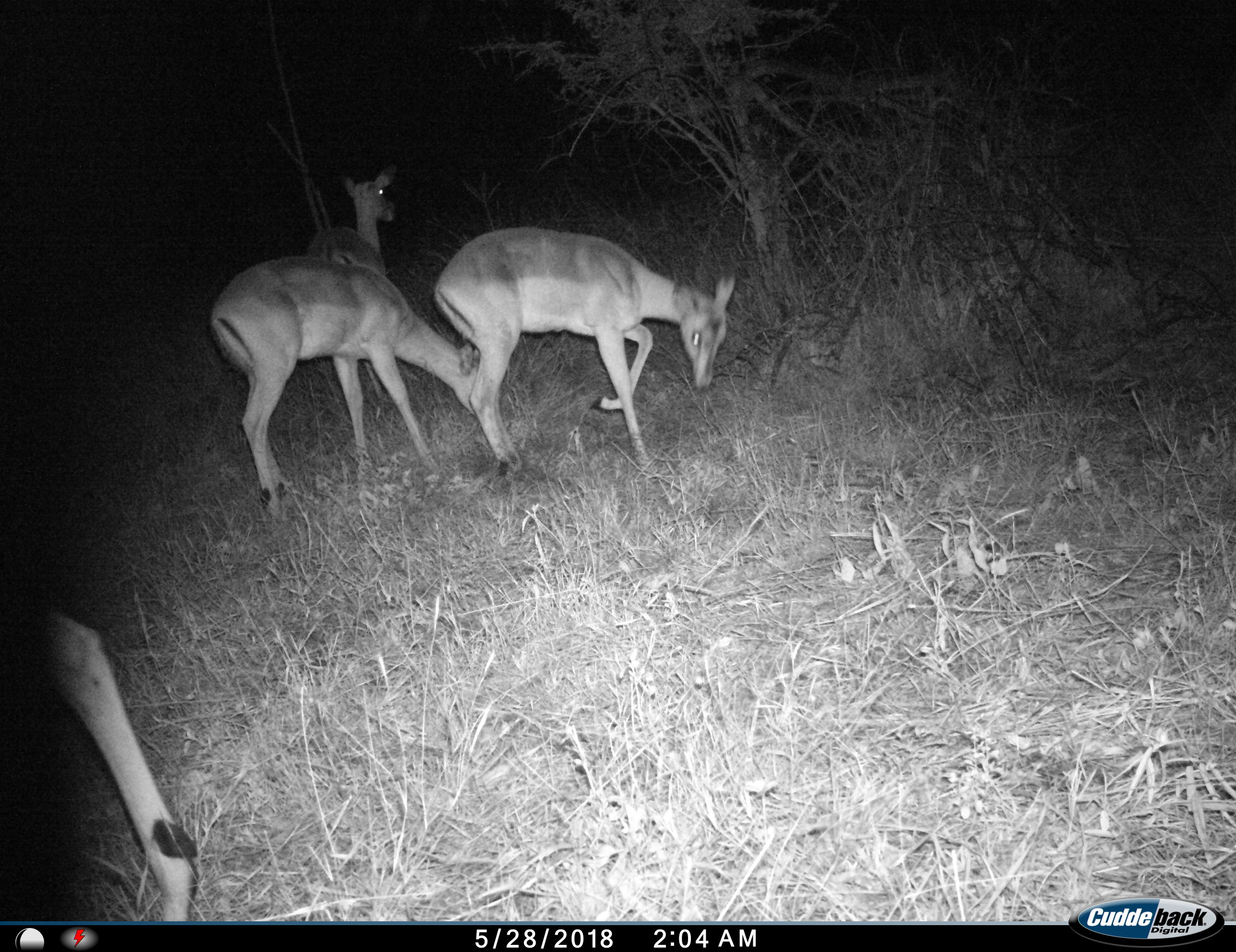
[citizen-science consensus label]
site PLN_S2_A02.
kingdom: Animalia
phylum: Chordata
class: Mammalia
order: Artiodactyla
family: Bovidae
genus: Aepyceros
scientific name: Aepyceros melampus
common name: impala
Impala (Aepyceros melampus), count 4. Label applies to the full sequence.